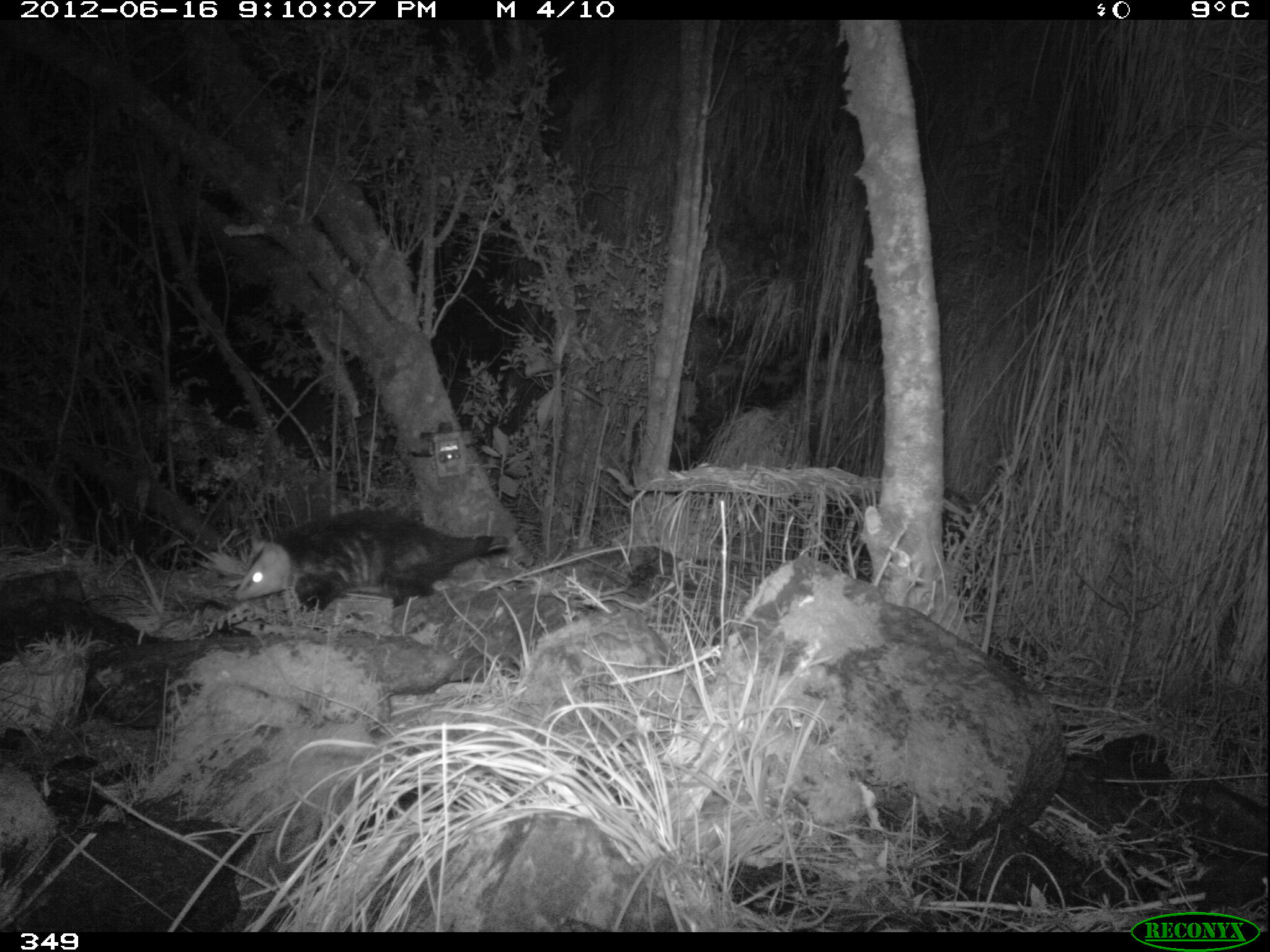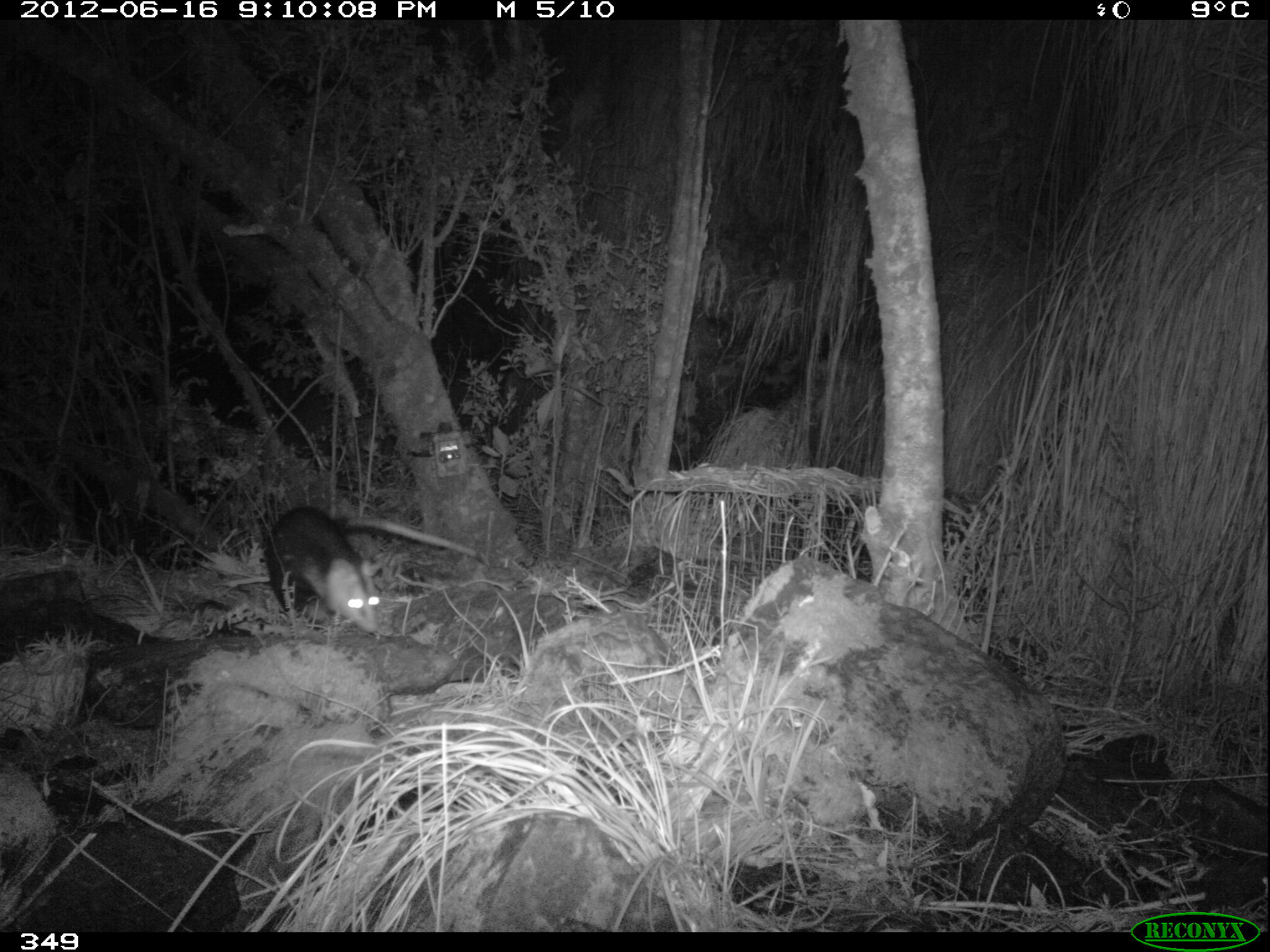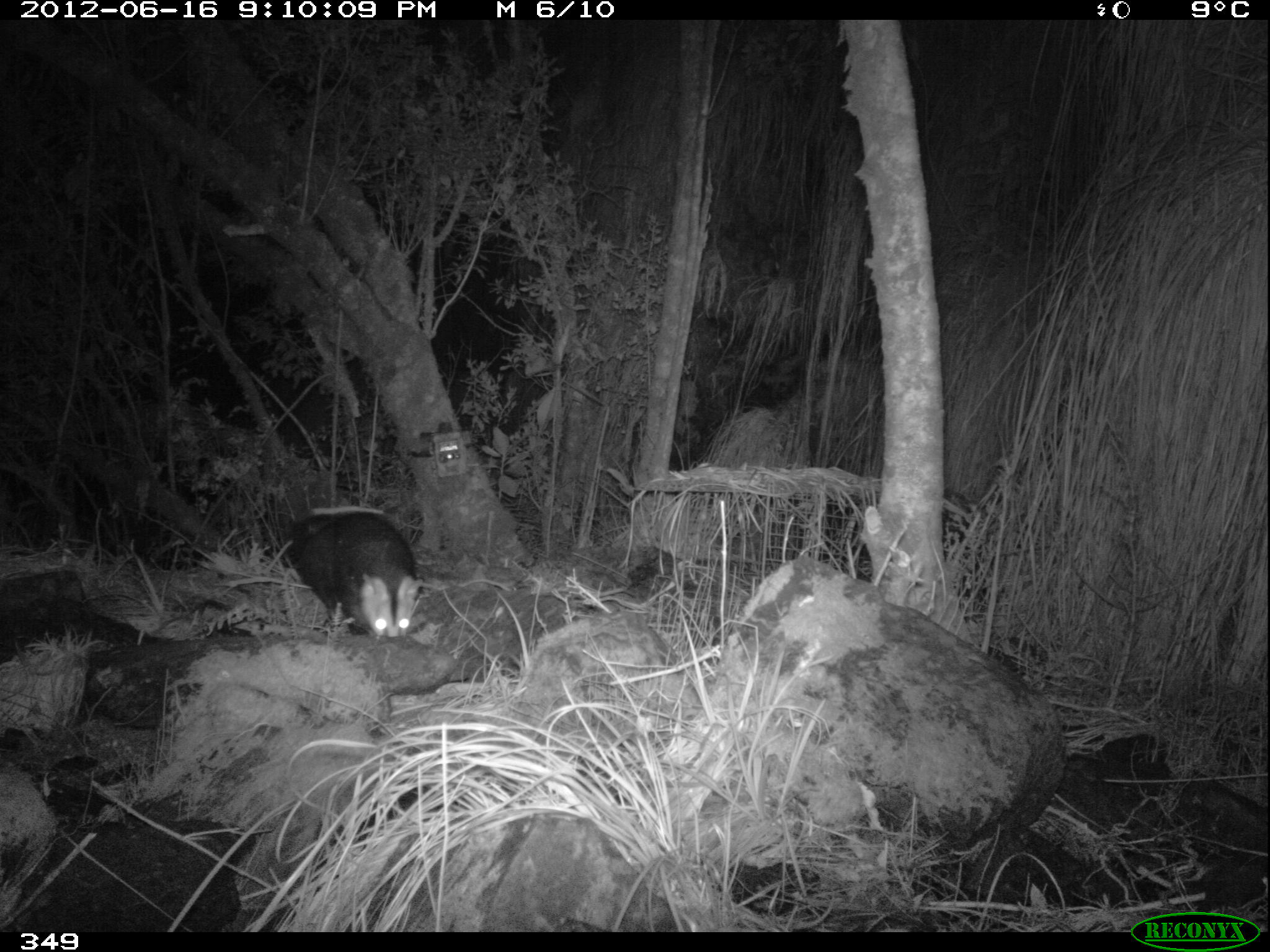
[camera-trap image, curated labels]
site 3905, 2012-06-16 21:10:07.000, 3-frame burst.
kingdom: Animalia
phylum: Chordata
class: Mammalia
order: Didelphimorphia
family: Didelphidae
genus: Didelphis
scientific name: Didelphis pernigra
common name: andean white-eared opossum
Didelphis pernigra (andean white-eared opossum).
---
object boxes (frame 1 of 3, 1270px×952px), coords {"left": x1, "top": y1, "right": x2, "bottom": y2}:
didelphis pernigra: {"left": 231, "top": 506, "right": 511, "bottom": 612}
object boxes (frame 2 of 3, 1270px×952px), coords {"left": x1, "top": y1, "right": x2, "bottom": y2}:
didelphis pernigra: {"left": 262, "top": 503, "right": 492, "bottom": 635}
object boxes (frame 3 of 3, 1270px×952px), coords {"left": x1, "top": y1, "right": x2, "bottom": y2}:
didelphis pernigra: {"left": 286, "top": 504, "right": 426, "bottom": 639}